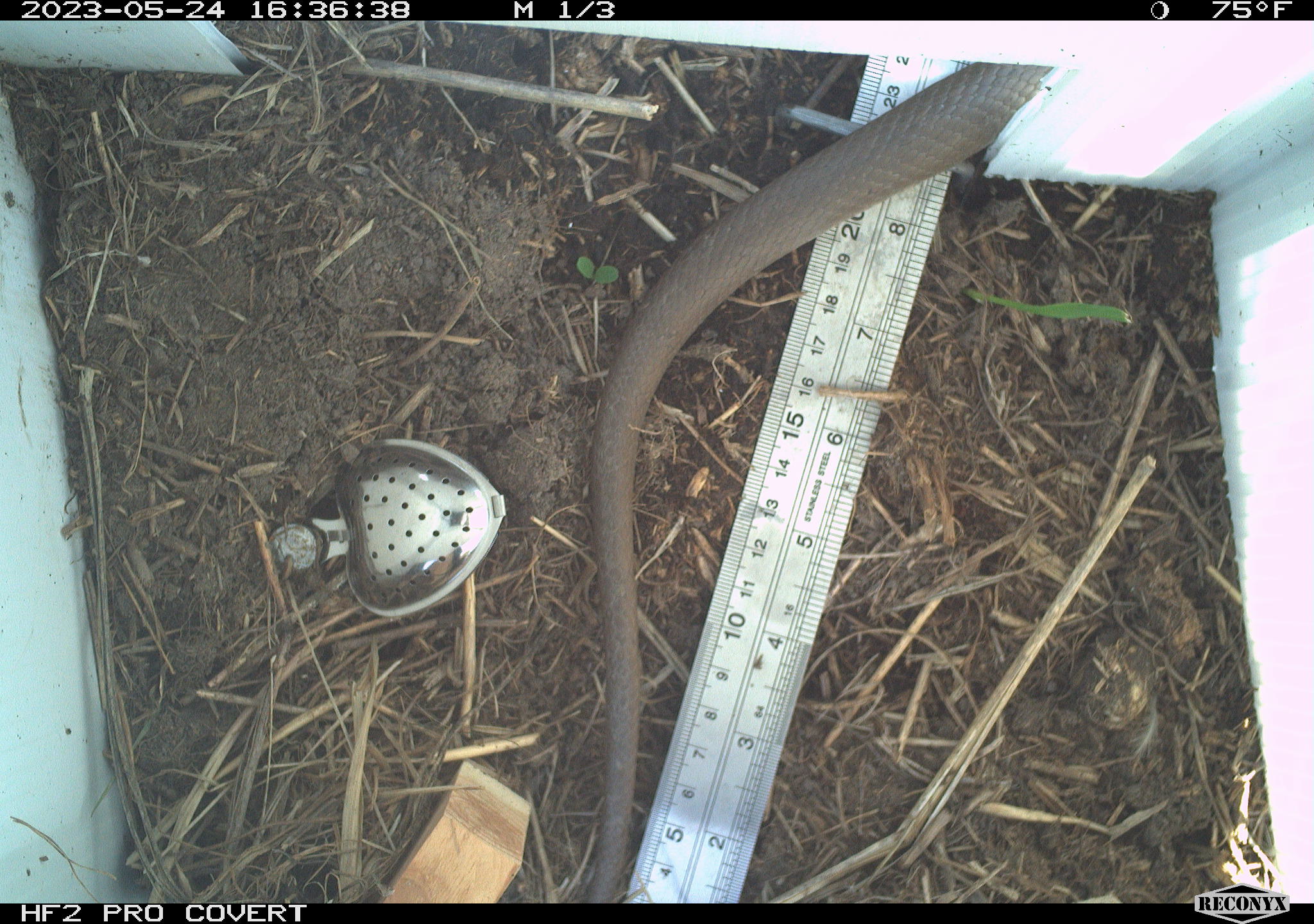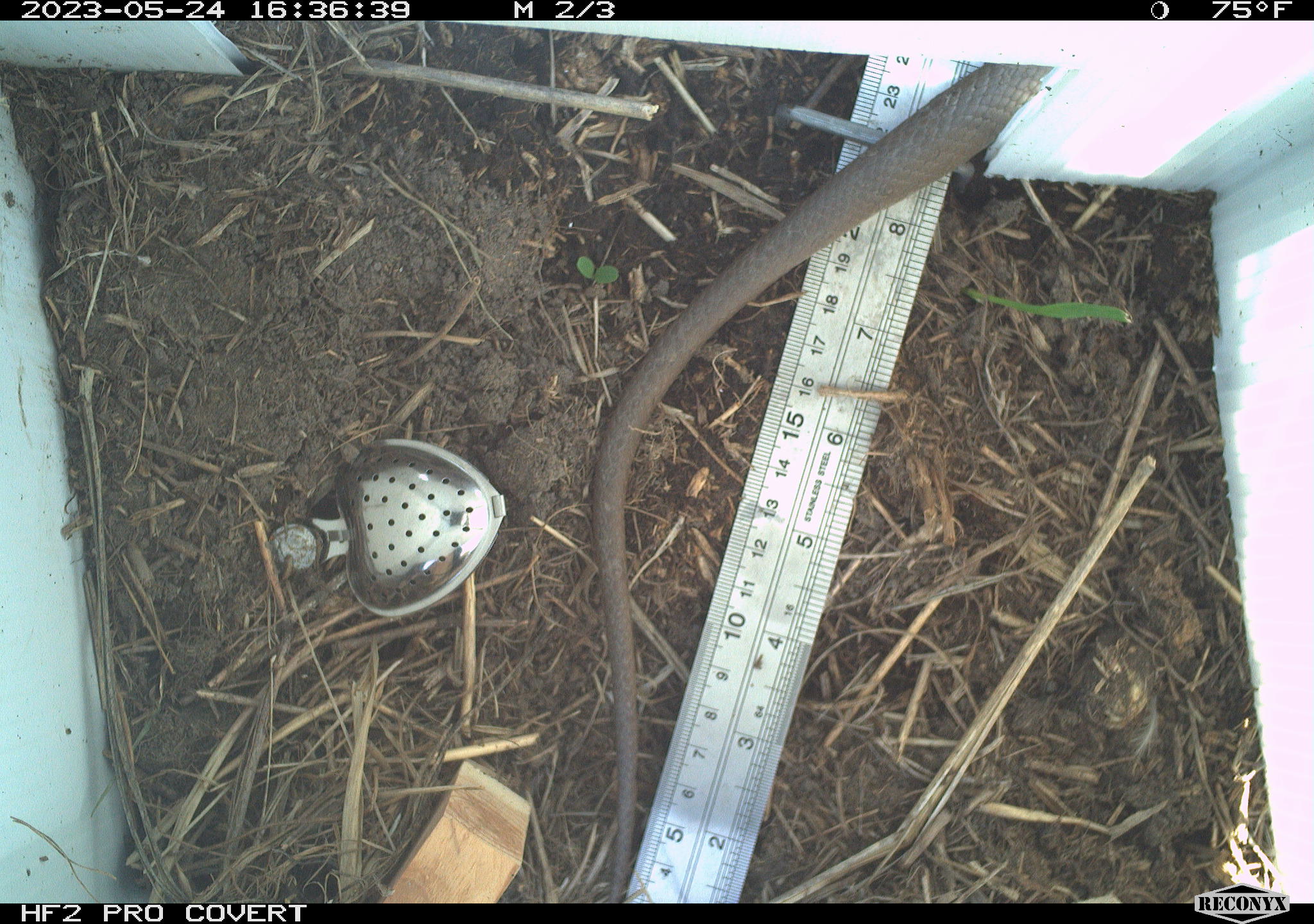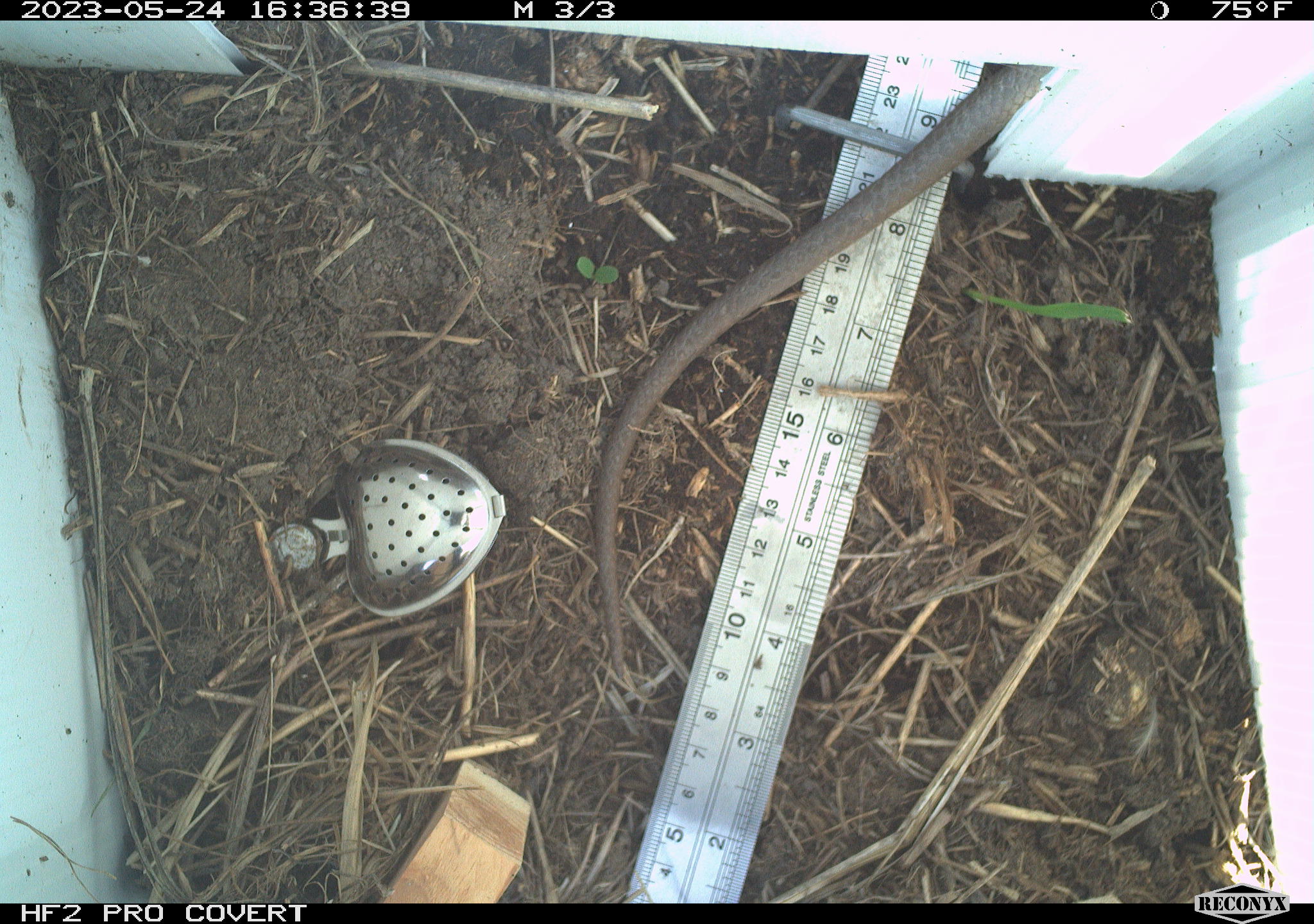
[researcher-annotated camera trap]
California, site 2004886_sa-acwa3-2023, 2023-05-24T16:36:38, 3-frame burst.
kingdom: Animalia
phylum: Chordata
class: Reptilia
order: Squamata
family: Colubridae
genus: Coluber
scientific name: Coluber constrictor mormon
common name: western yellow-bellied racer